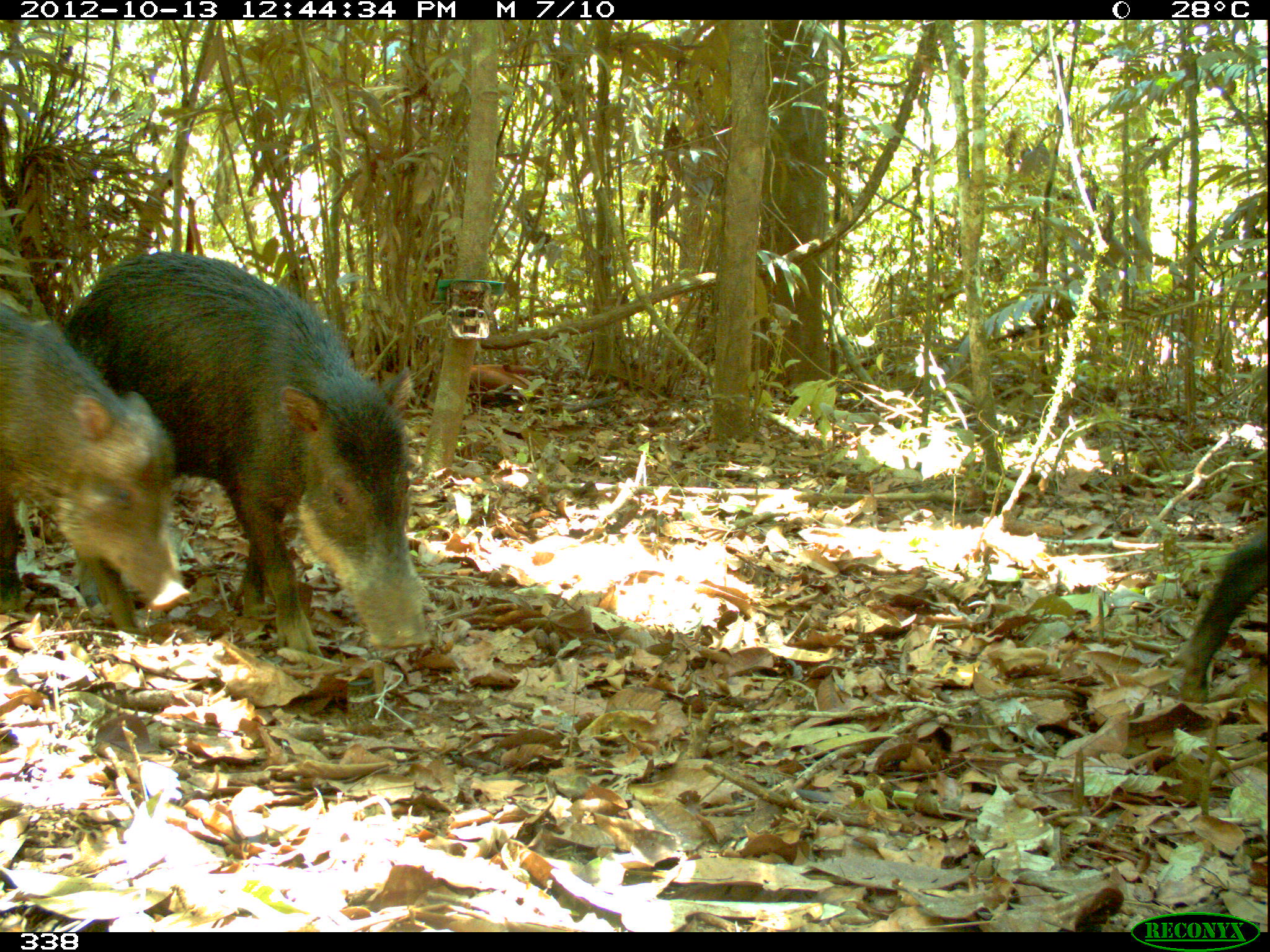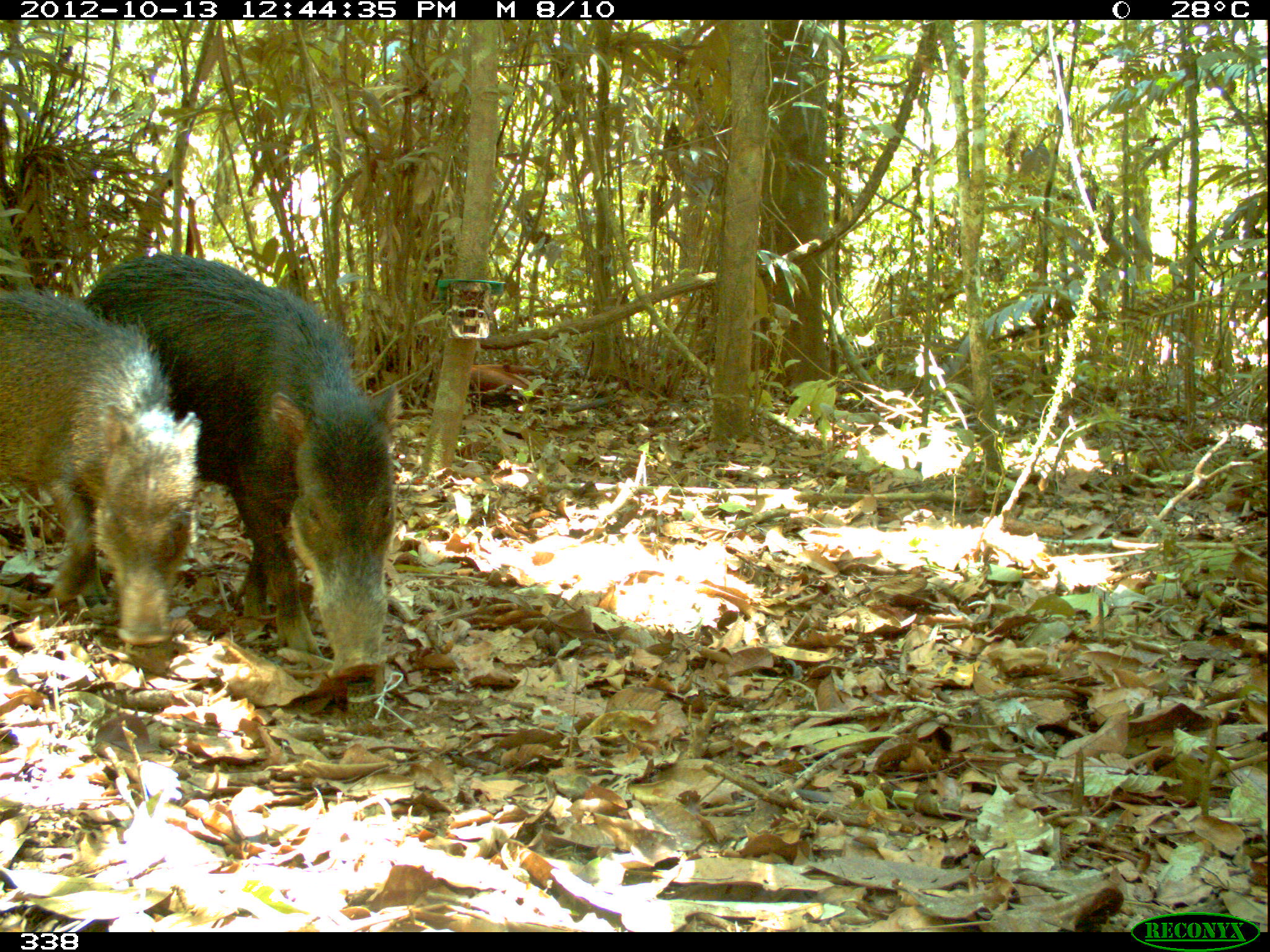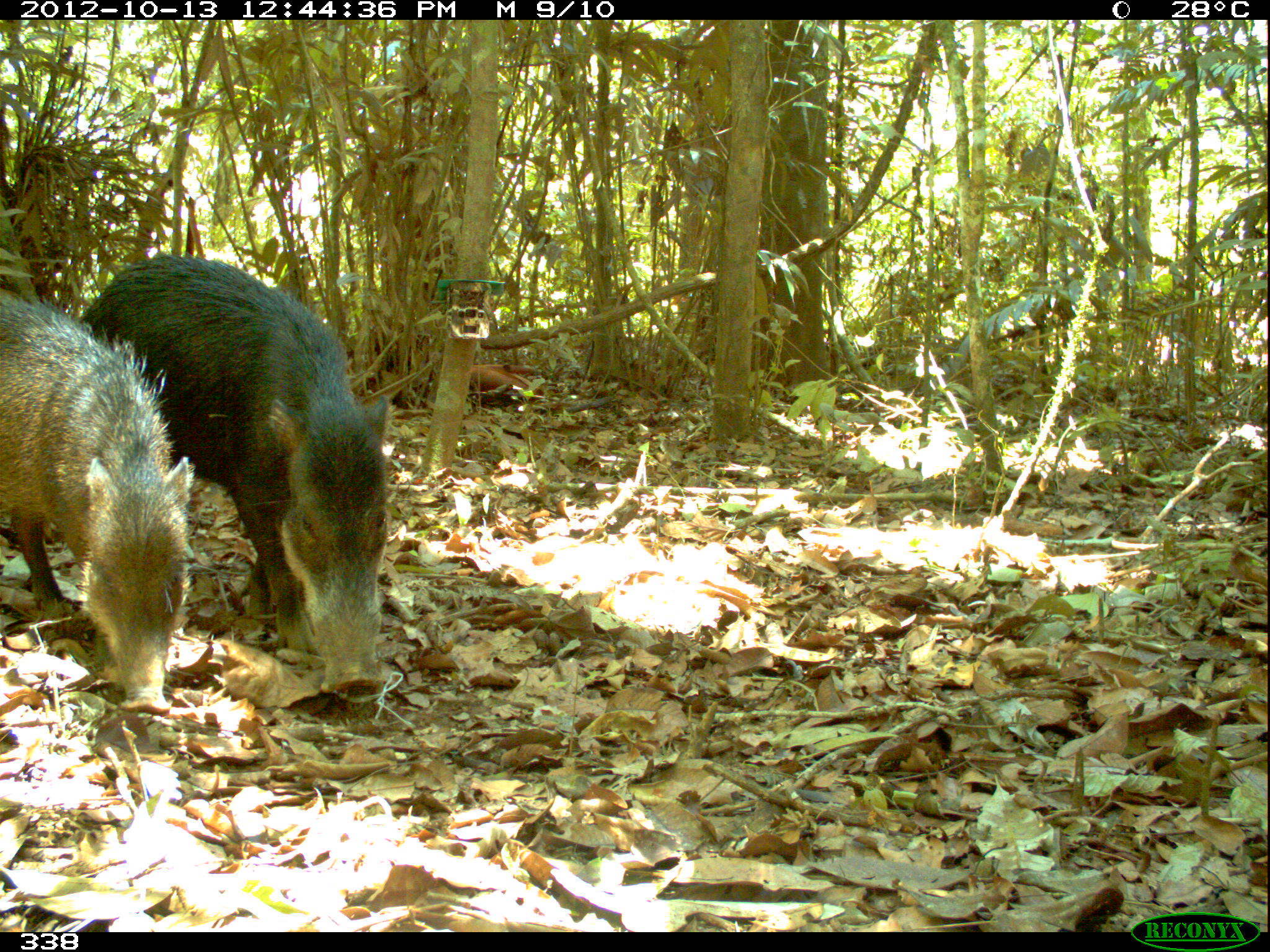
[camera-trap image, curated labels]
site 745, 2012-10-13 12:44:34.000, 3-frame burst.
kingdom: Animalia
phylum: Chordata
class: Mammalia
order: Artiodactyla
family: Tayassuidae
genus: Tayassu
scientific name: Tayassu pecari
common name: white-lipped peccary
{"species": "Tayassu pecari (white-lipped peccary)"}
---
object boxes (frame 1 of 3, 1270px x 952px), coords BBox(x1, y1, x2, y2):
tayassu pecari: BBox(58, 250, 431, 655); BBox(0, 297, 189, 637); BBox(1163, 514, 1270, 706)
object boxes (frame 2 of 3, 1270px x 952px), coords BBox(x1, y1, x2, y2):
tayassu pecari: BBox(75, 235, 403, 679); BBox(0, 273, 206, 648)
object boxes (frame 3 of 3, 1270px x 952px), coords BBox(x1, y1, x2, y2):
tayassu pecari: BBox(69, 252, 392, 692); BBox(0, 289, 255, 713)